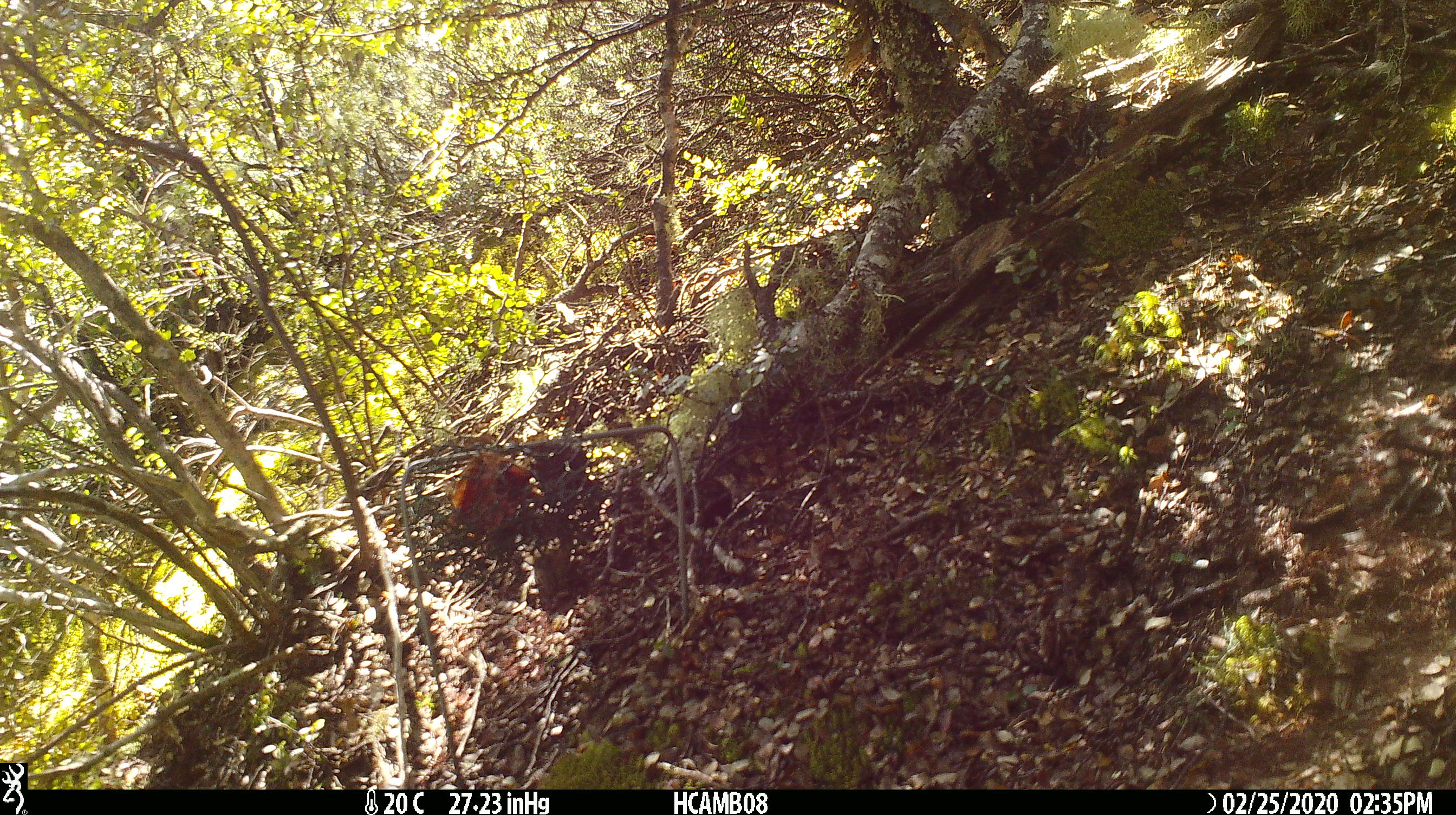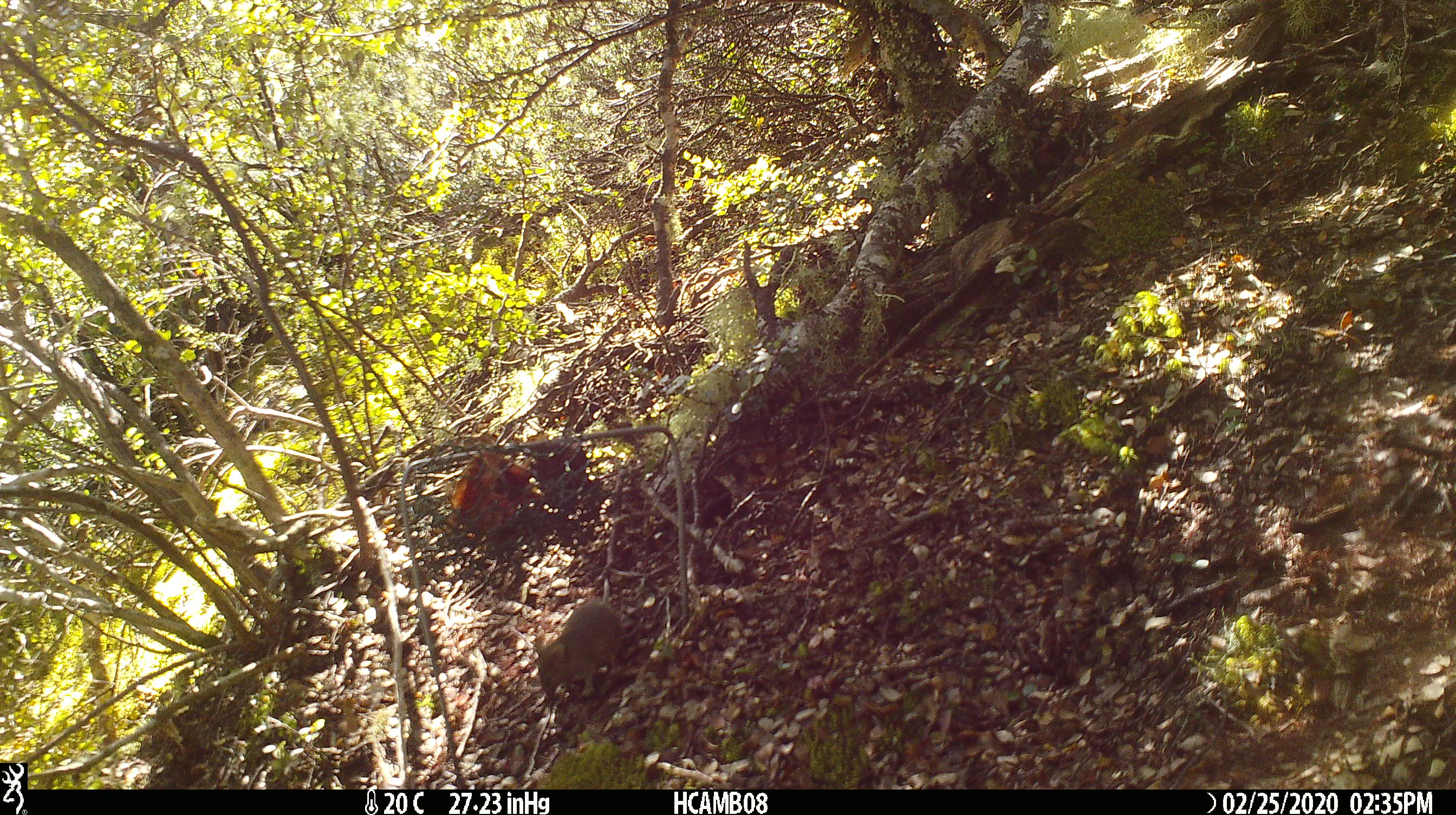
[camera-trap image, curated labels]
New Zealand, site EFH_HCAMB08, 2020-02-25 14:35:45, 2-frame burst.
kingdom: Animalia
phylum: Chordata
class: Mammalia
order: Rodentia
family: Muridae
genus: Mus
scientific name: Mus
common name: mouse